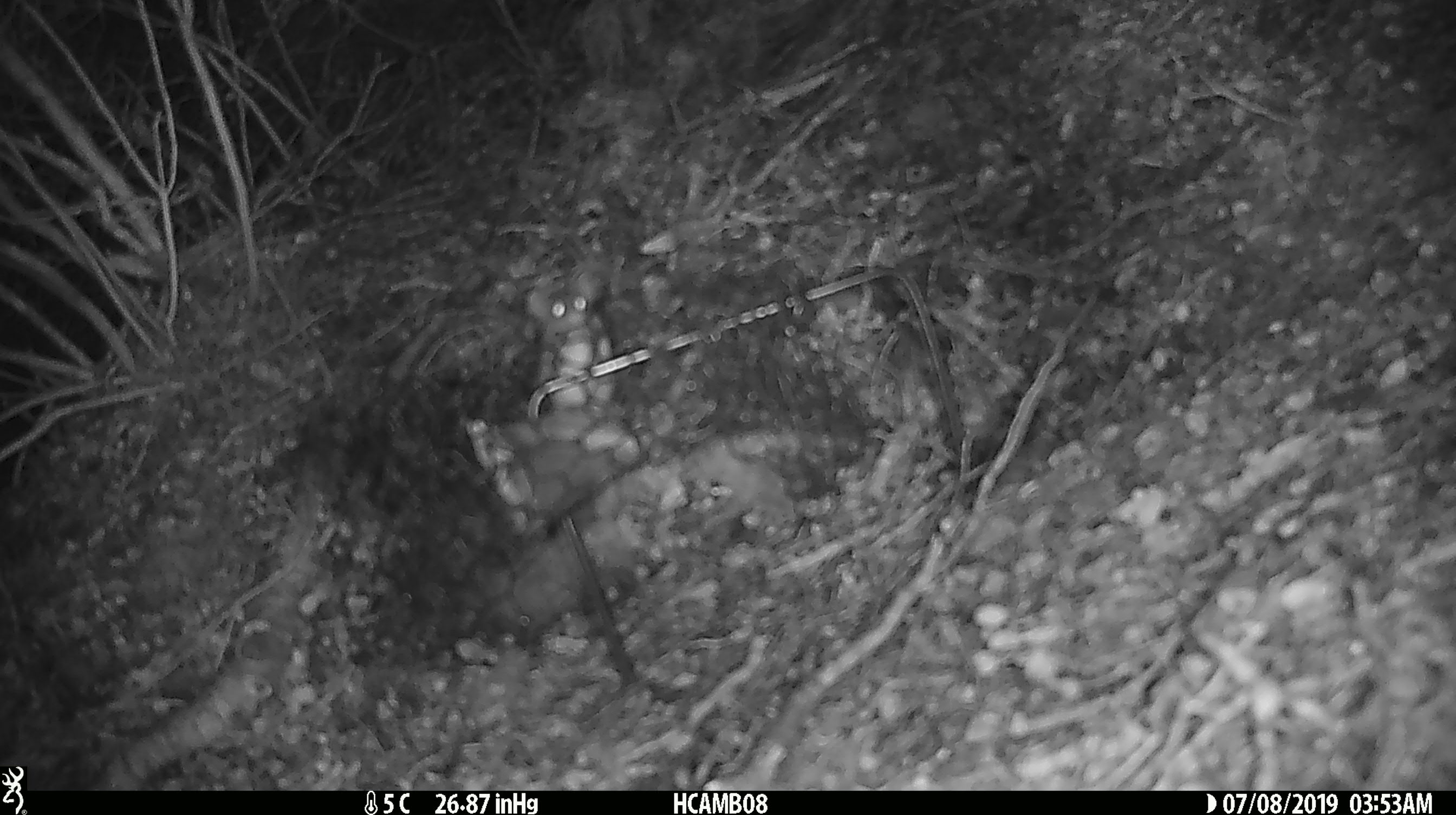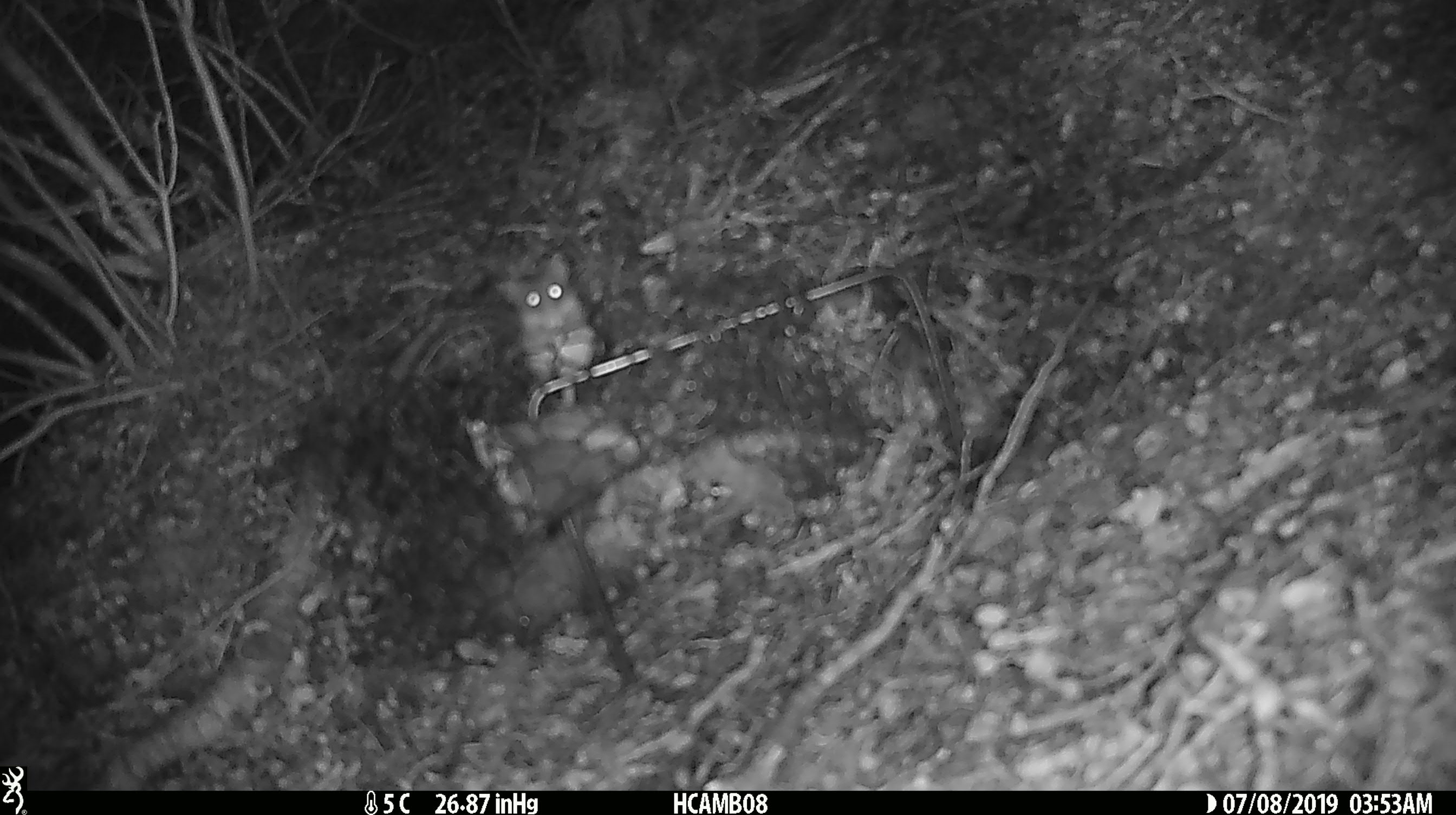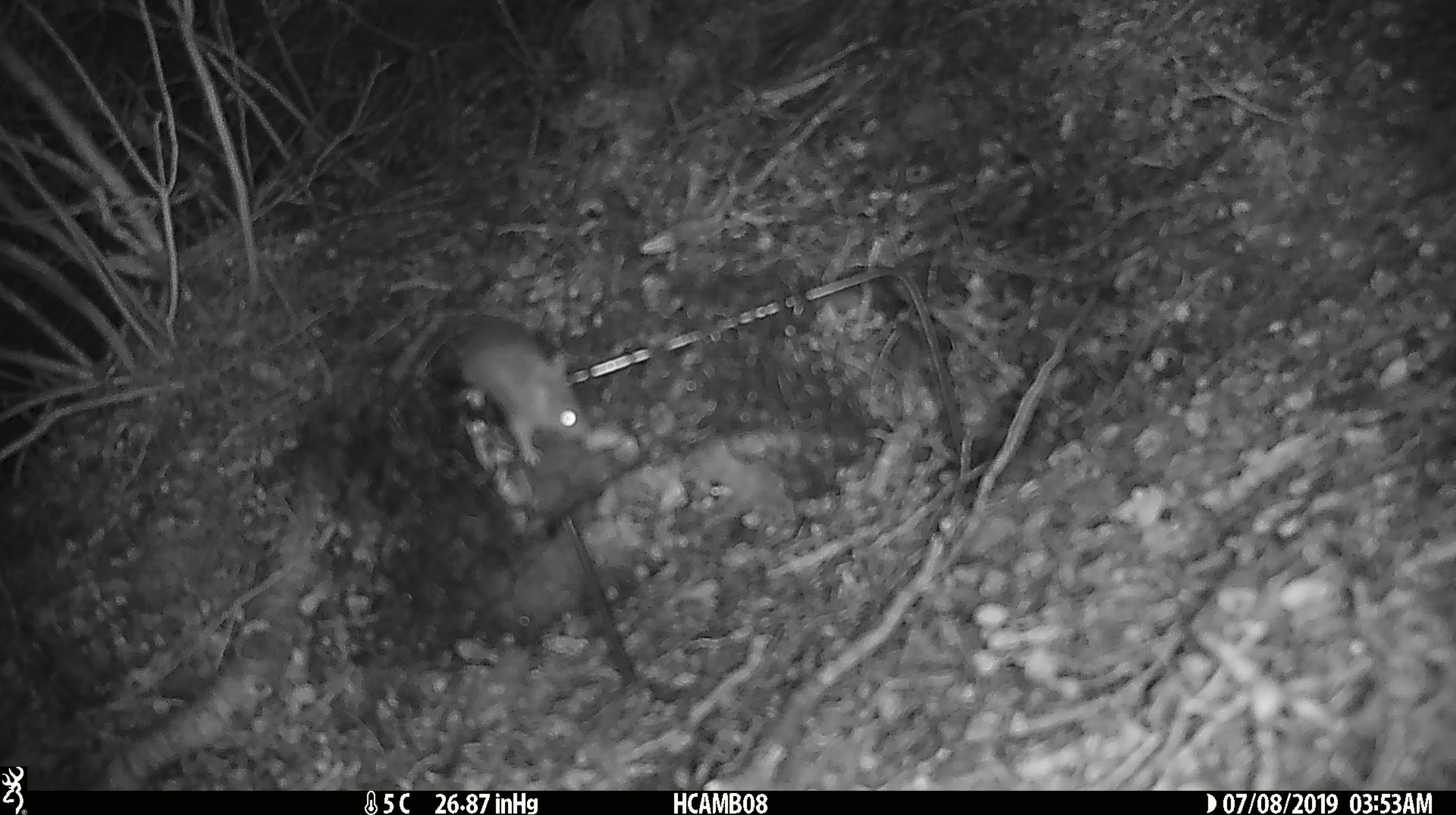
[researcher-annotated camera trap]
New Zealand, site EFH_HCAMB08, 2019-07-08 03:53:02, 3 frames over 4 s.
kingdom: Animalia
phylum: Chordata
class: Mammalia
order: Rodentia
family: Muridae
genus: Mus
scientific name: Mus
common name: mouse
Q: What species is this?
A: Mouse (Mus).